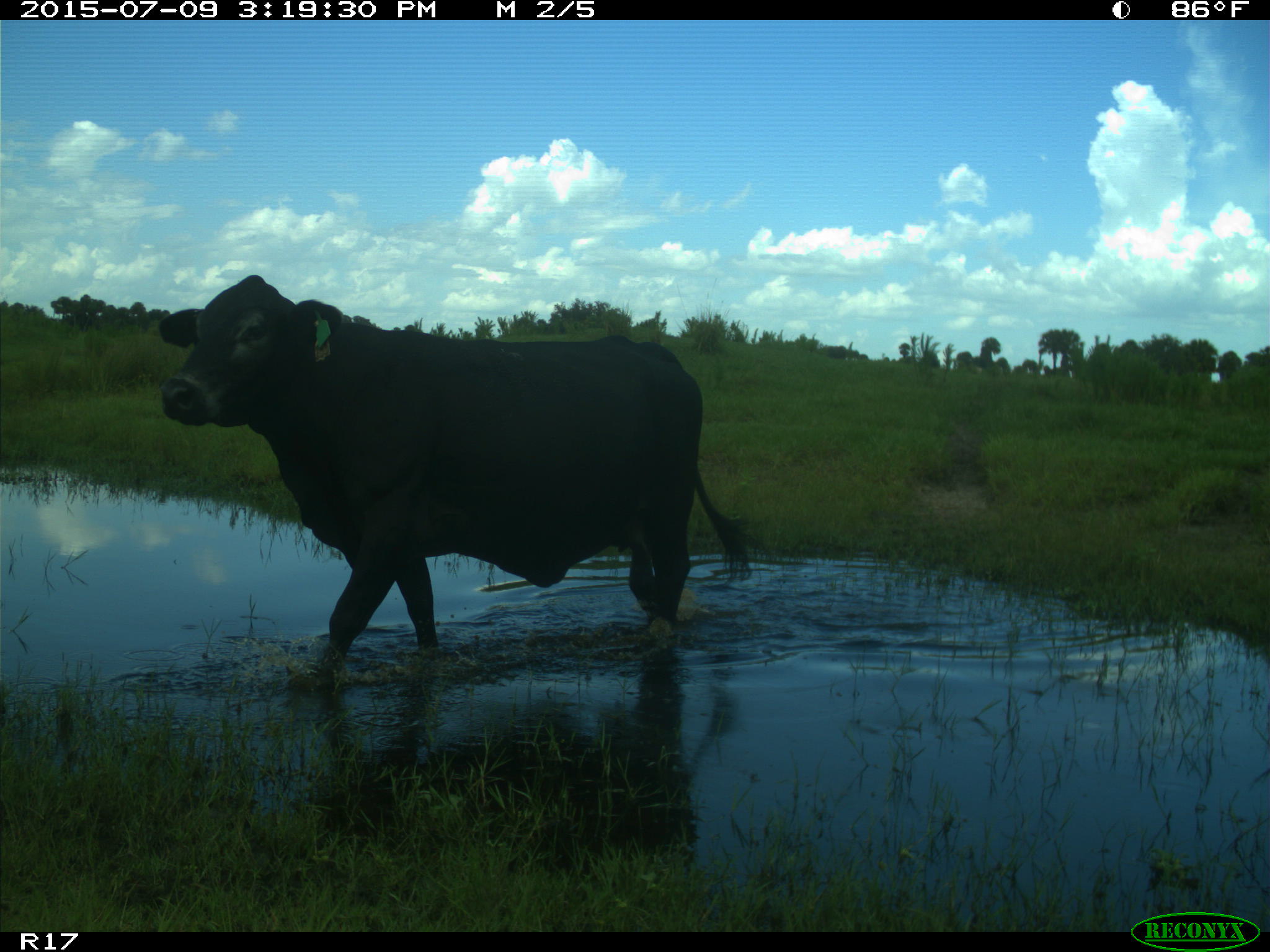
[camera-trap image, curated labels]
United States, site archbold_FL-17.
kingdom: Animalia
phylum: Chordata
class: Mammalia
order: Artiodactyla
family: Bovidae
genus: Bos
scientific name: Bos taurus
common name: domestic cow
Bos taurus (domestic cow).